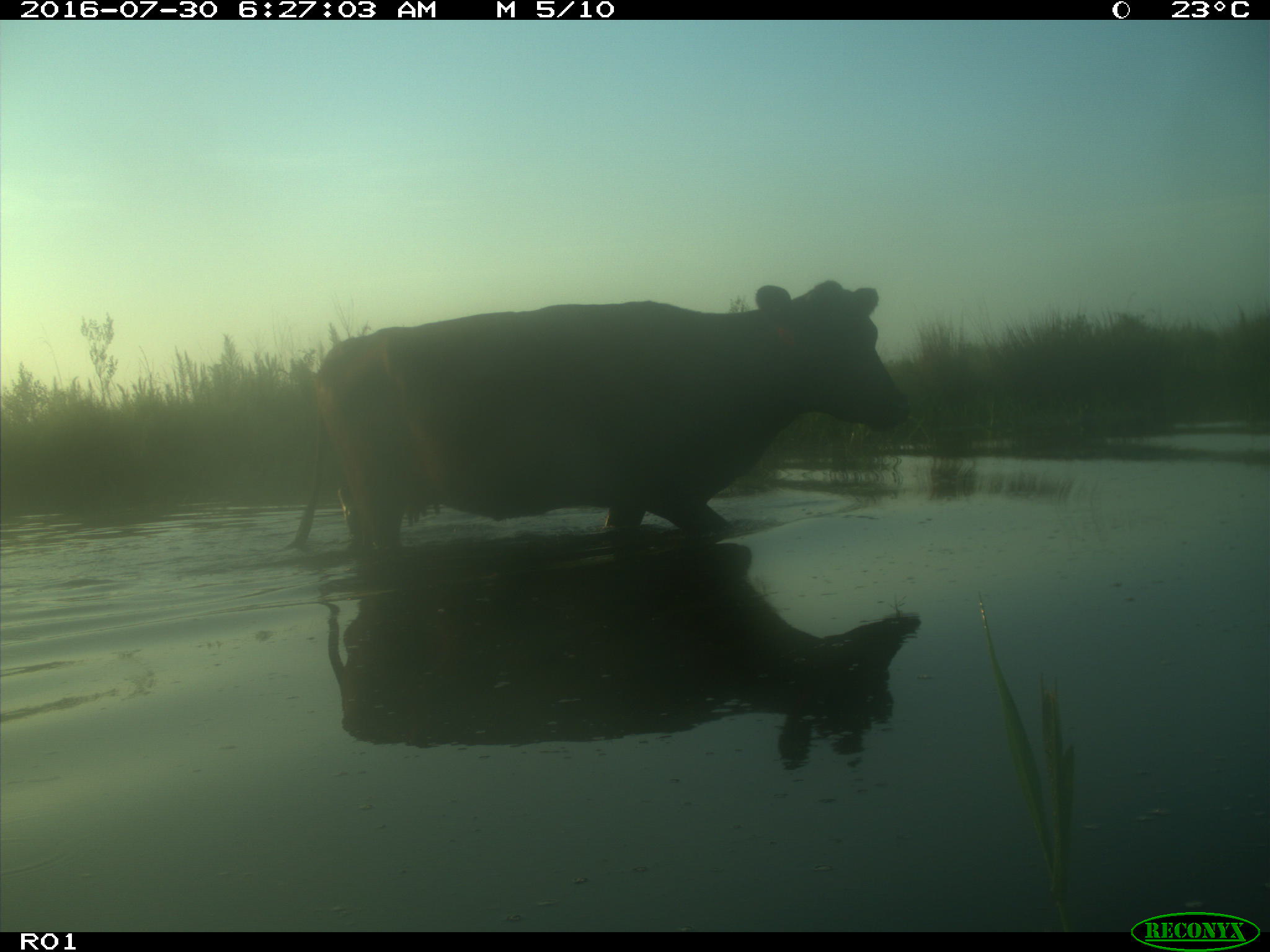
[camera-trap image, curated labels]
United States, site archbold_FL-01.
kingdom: Animalia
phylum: Chordata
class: Mammalia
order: Artiodactyla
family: Bovidae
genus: Bos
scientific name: Bos taurus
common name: domestic cow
Bos taurus (domestic cow).